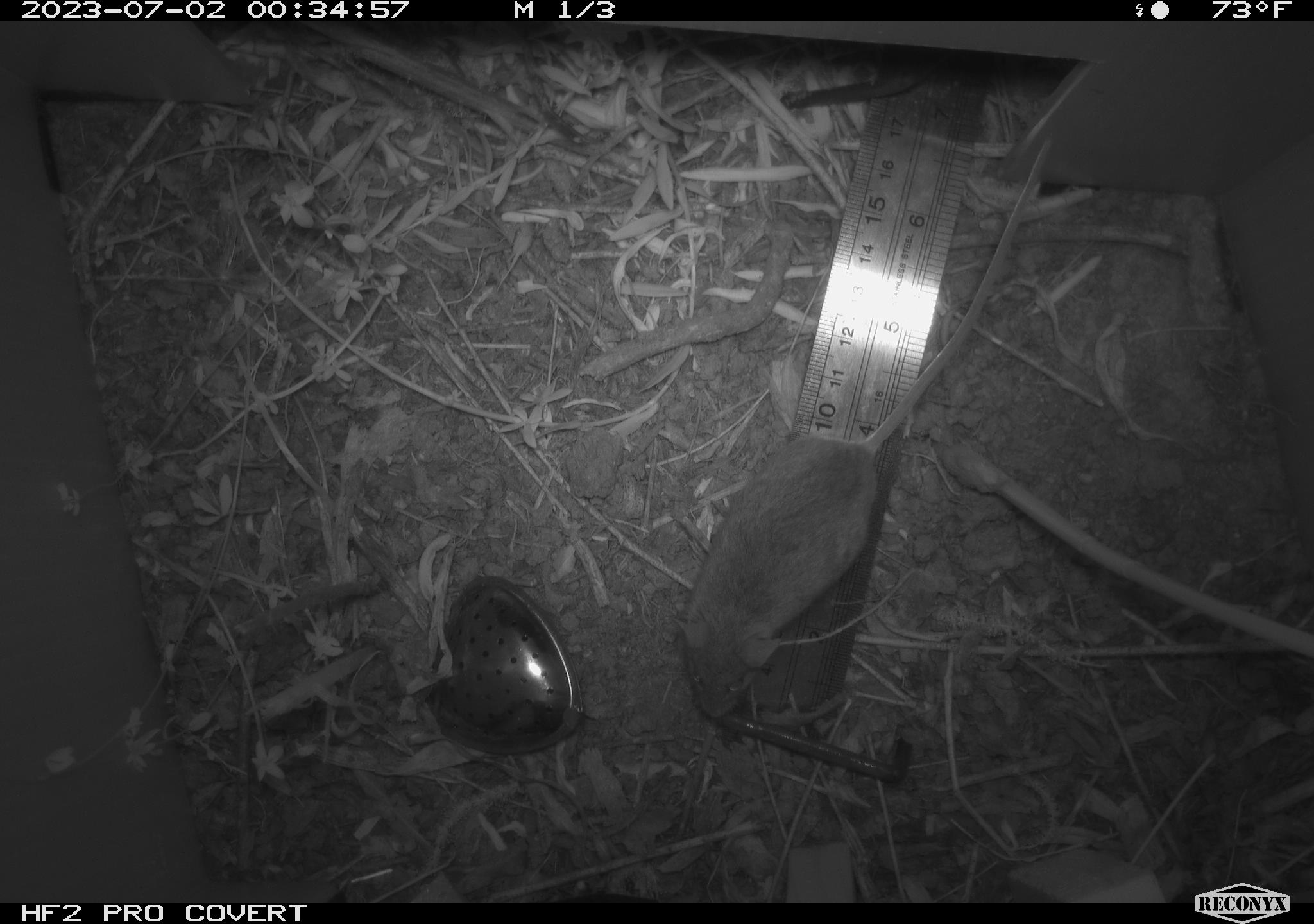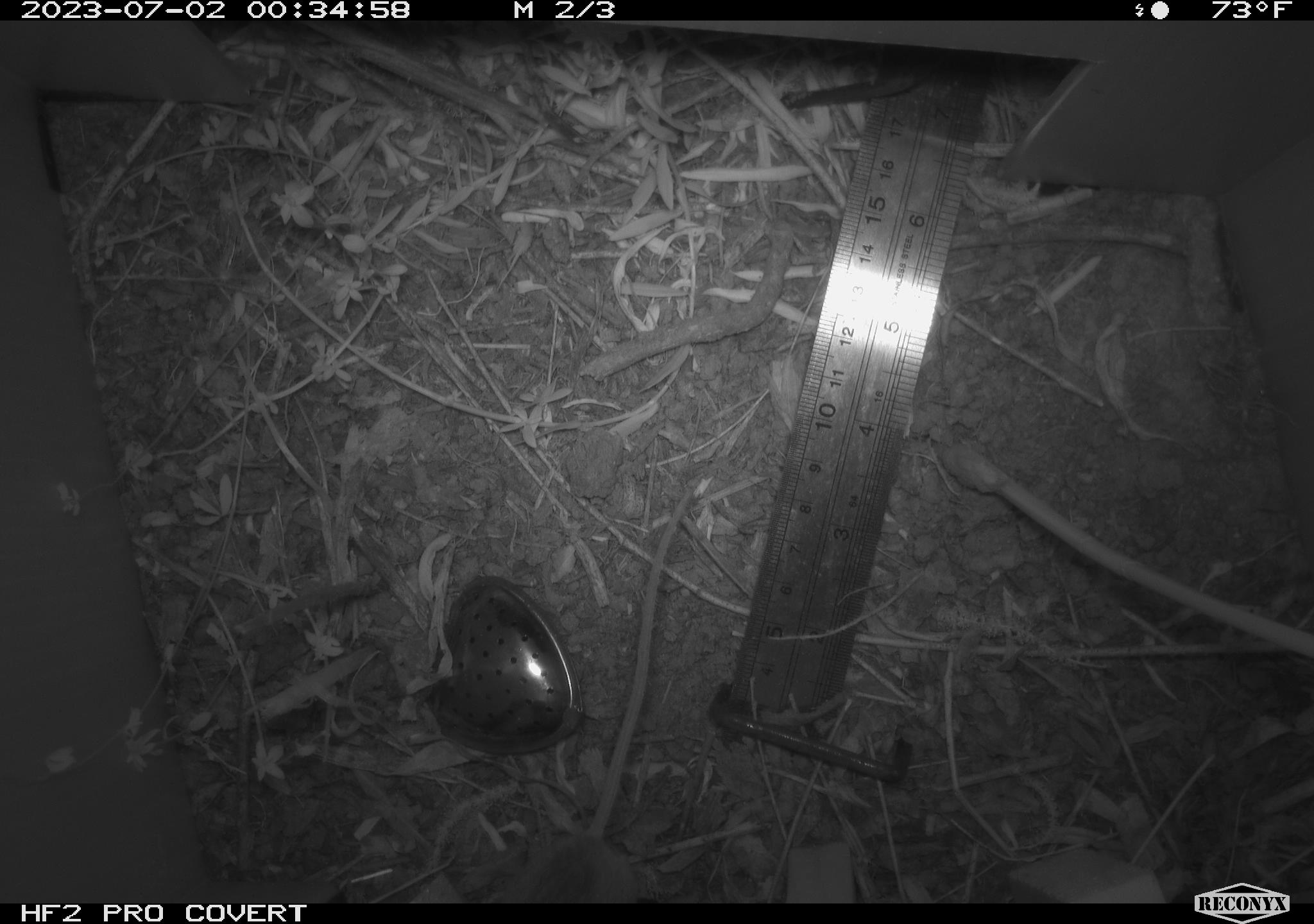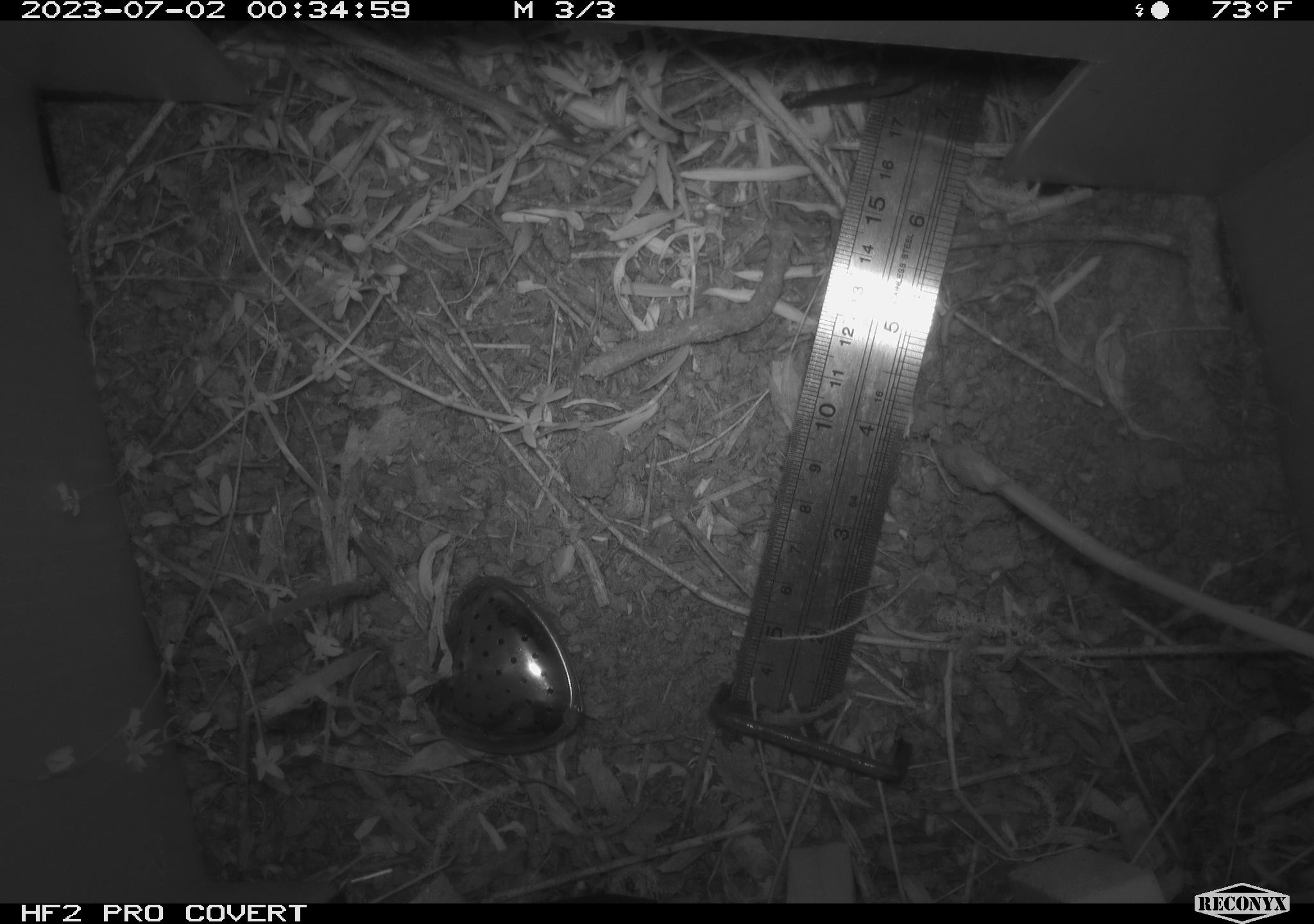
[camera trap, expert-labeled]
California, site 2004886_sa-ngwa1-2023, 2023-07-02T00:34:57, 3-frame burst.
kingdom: Animalia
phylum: Chordata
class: Mammalia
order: Rodentia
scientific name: Rodentia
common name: mouse species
Mouse species (Rodentia).